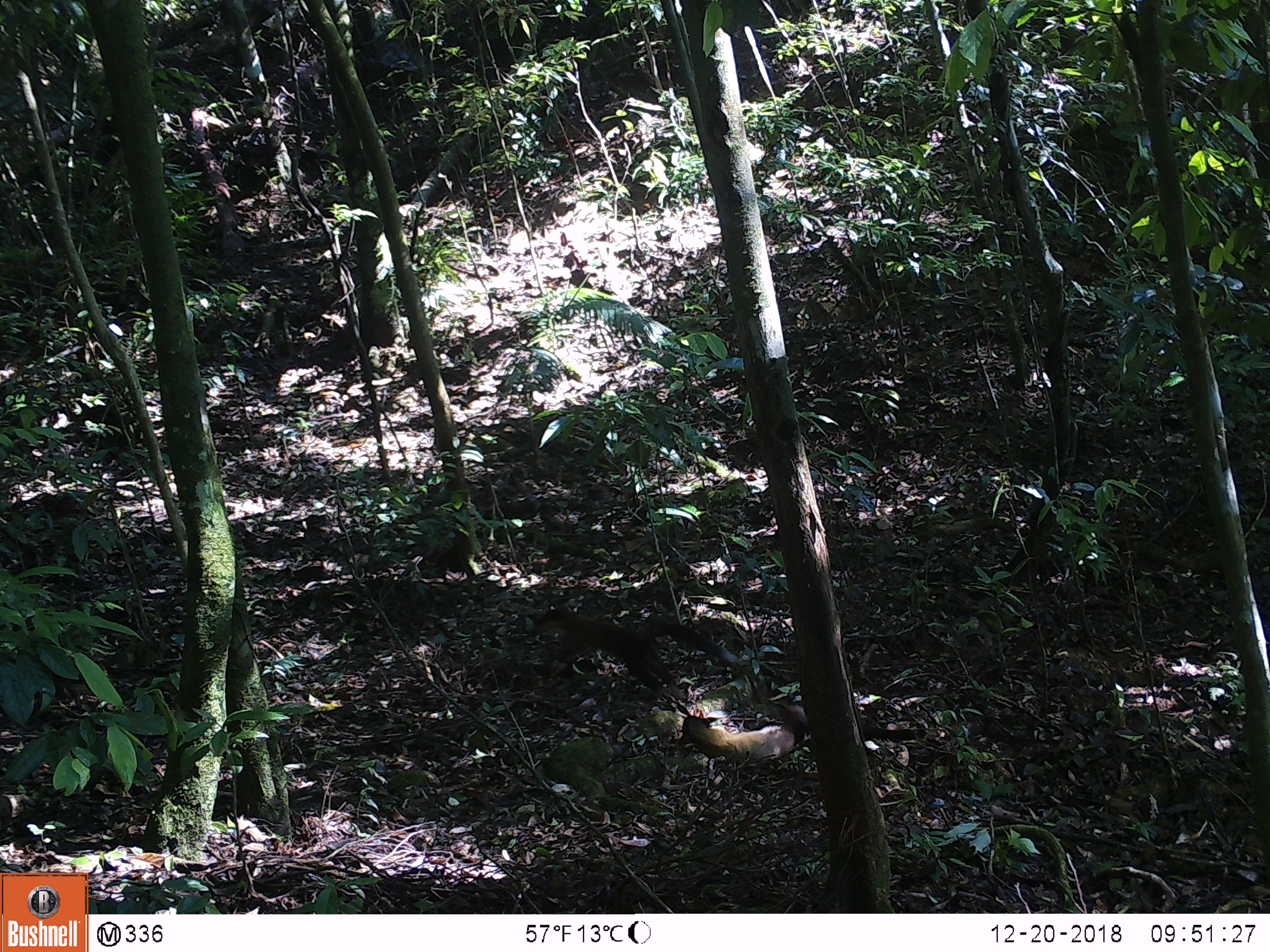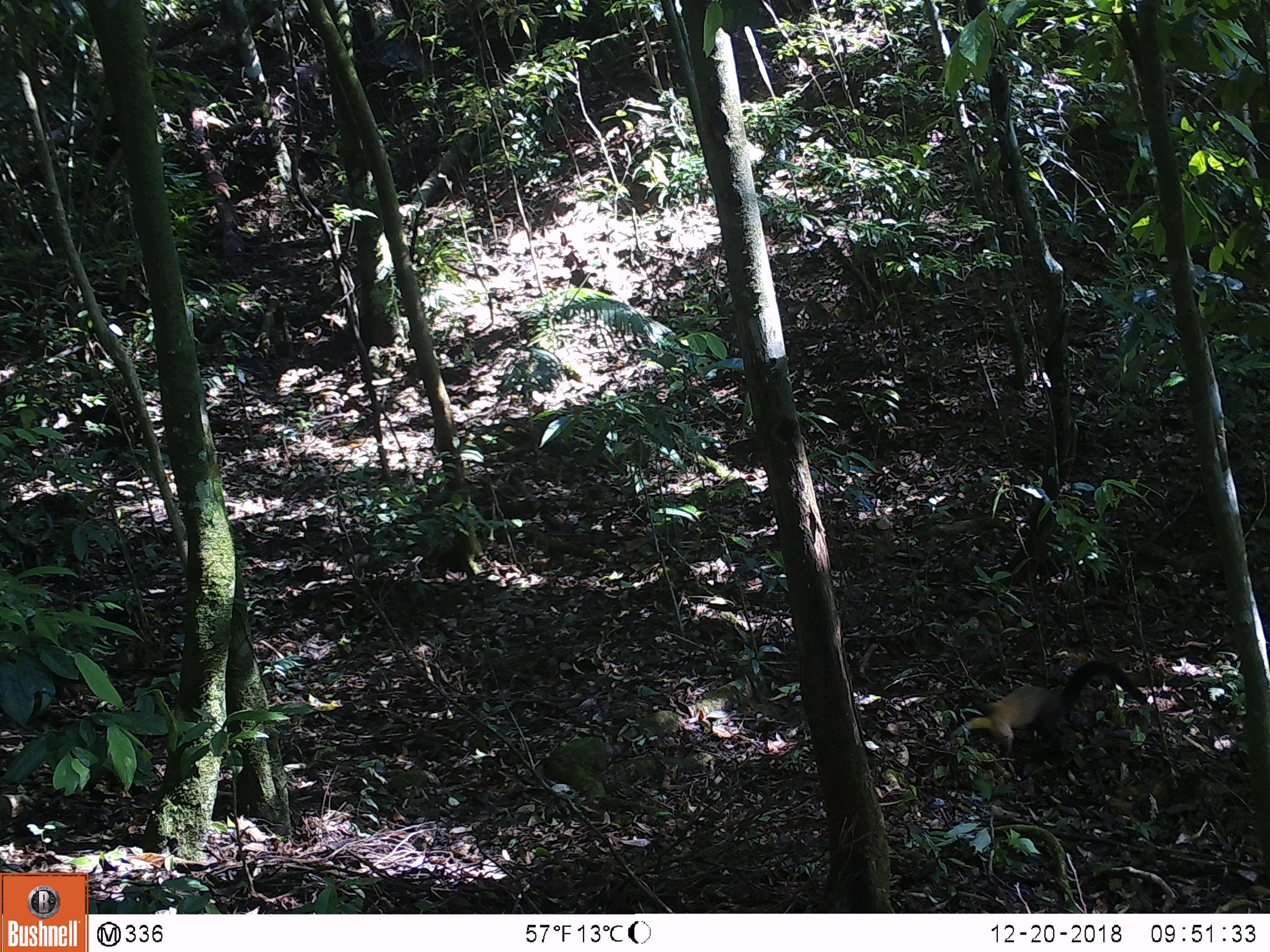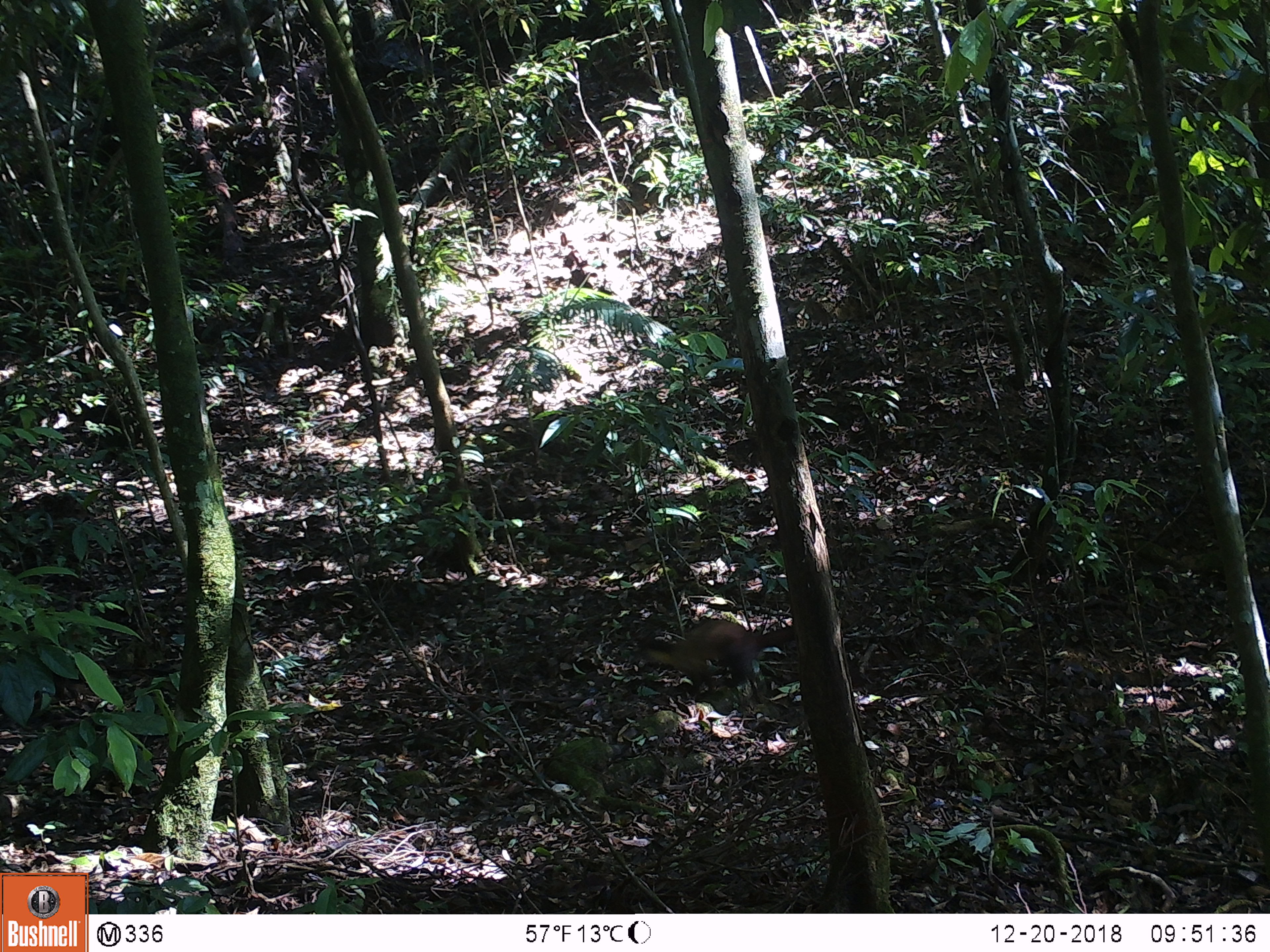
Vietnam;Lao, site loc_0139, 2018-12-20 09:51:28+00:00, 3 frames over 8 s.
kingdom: Animalia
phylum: Chordata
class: Mammalia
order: Carnivora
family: Mustelidae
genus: Martes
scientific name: Martes flavigula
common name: yellow-throated marten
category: yellow throated marten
Yellow throated marten (yellow-throated marten) (Martes flavigula). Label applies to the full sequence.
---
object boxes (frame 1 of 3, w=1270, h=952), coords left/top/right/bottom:
yellow throated marten: 533/596/739/700; 681/703/926/764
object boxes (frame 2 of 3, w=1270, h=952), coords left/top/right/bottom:
yellow throated marten: 944/659/1147/757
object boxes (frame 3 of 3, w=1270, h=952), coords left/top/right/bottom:
yellow throated marten: 631/618/854/704